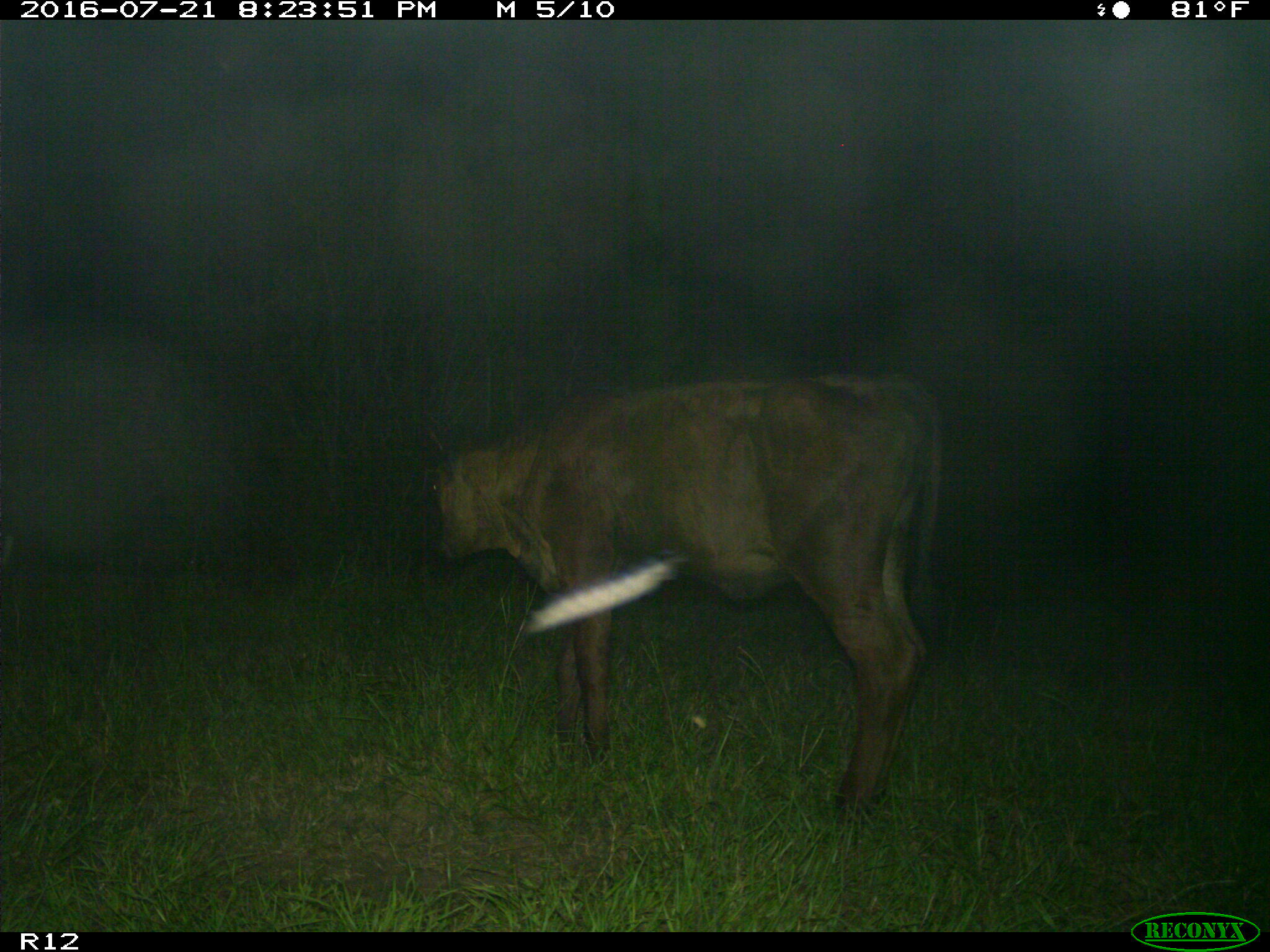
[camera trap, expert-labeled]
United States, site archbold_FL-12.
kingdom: Animalia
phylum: Chordata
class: Mammalia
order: Artiodactyla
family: Bovidae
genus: Bos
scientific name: Bos taurus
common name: domestic cow